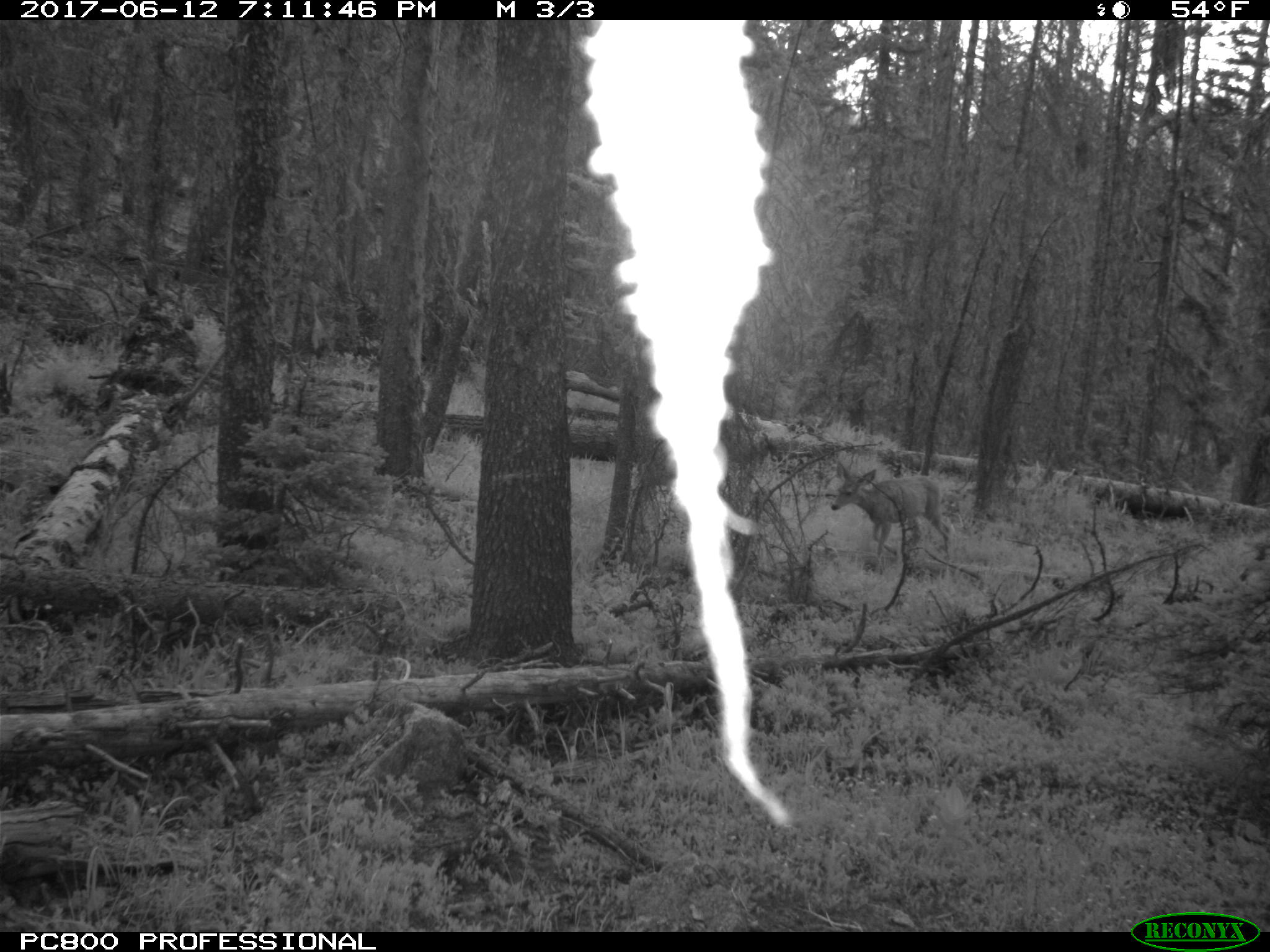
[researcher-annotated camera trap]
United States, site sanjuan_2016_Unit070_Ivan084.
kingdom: Animalia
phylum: Chordata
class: Mammalia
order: Artiodactyla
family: Cervidae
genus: Odocoileus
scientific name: Odocoileus hemionus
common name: mule deer